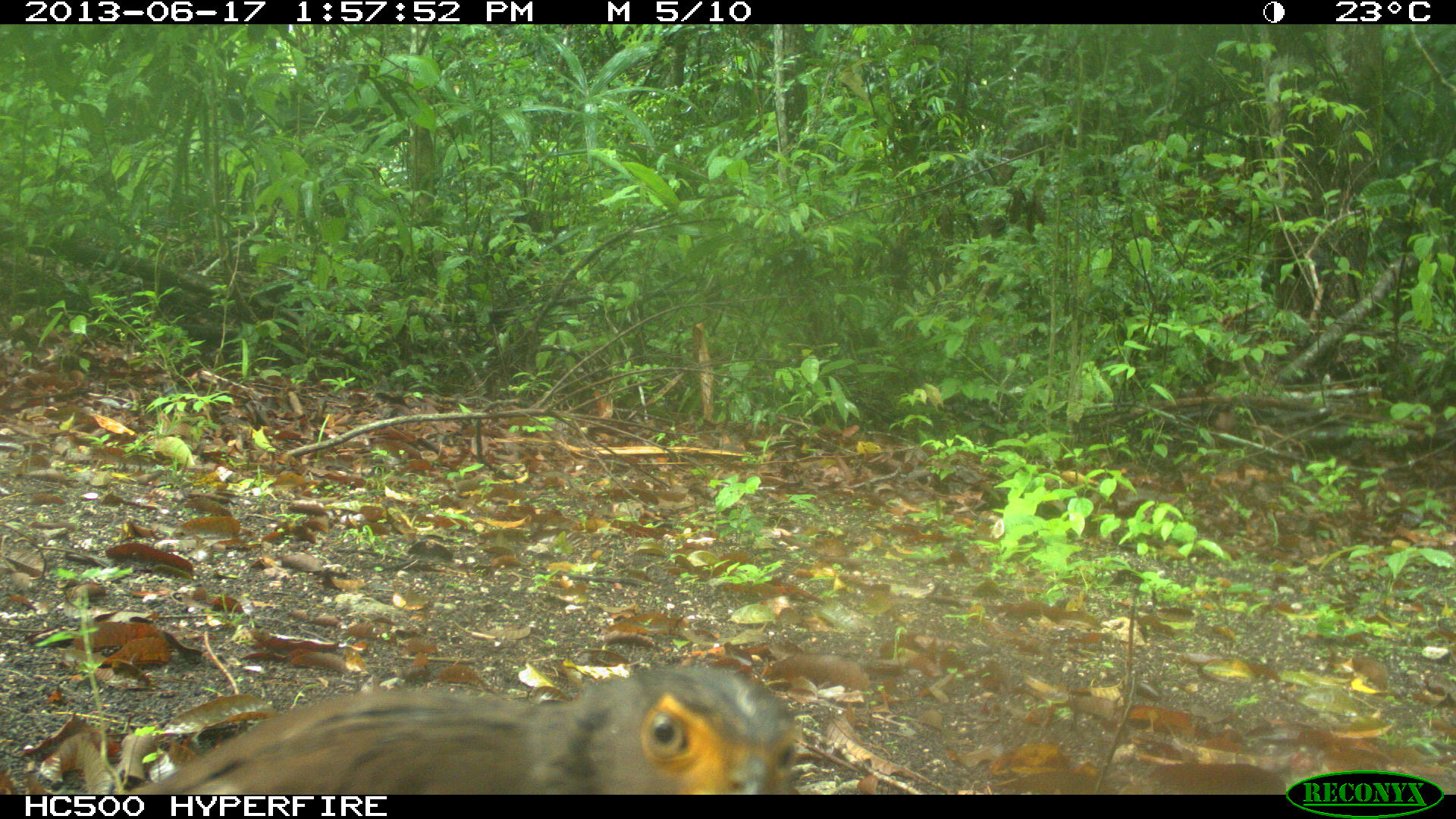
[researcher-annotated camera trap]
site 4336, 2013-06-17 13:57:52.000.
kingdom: Animalia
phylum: Chordata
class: Aves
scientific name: Aves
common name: birds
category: unknown raptor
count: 1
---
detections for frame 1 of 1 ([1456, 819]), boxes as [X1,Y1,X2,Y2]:
unknown raptor: [124,665,800,794]